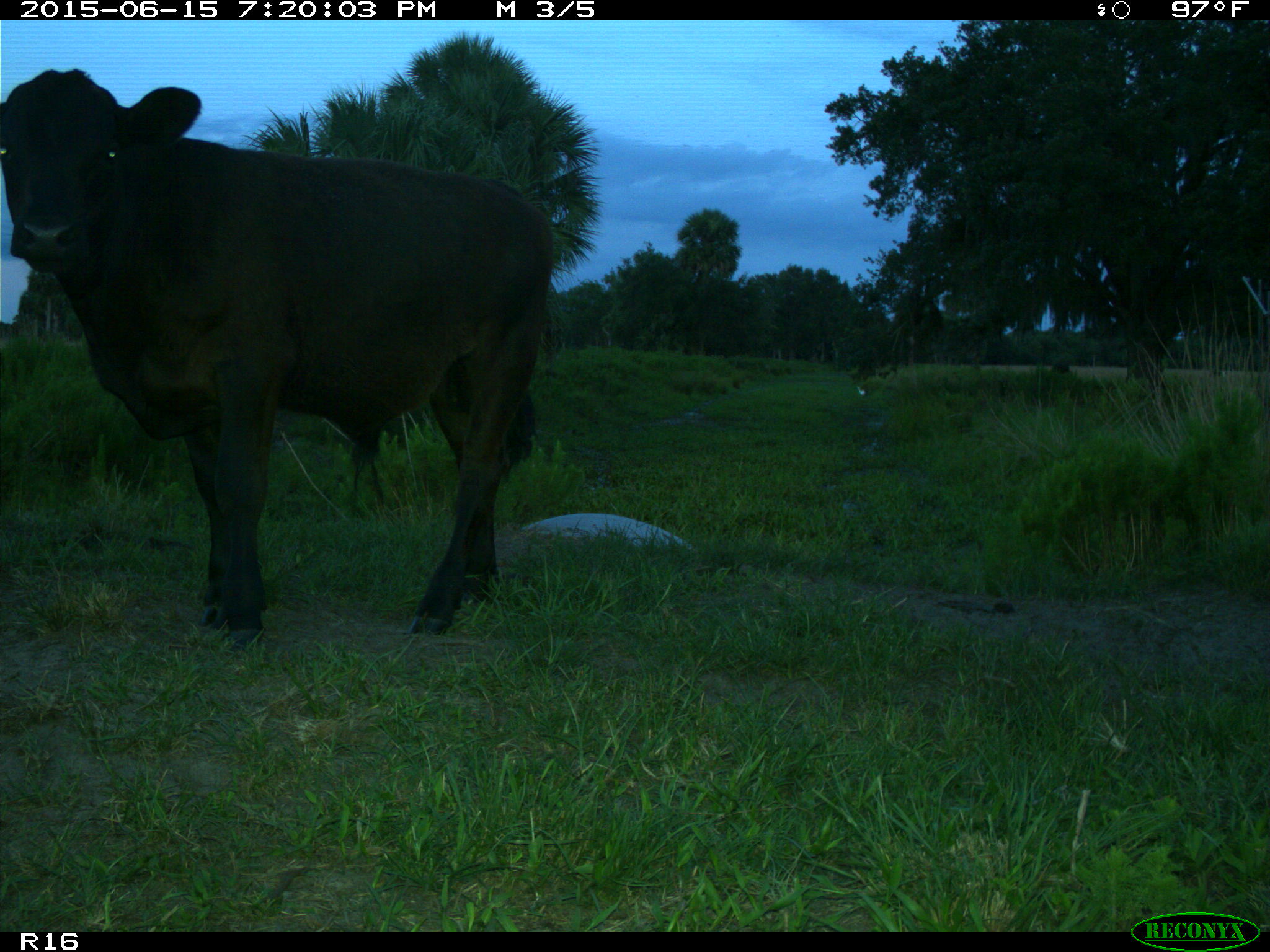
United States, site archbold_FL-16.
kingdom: Animalia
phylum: Chordata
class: Mammalia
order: Artiodactyla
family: Bovidae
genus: Bos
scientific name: Bos taurus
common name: domestic cow